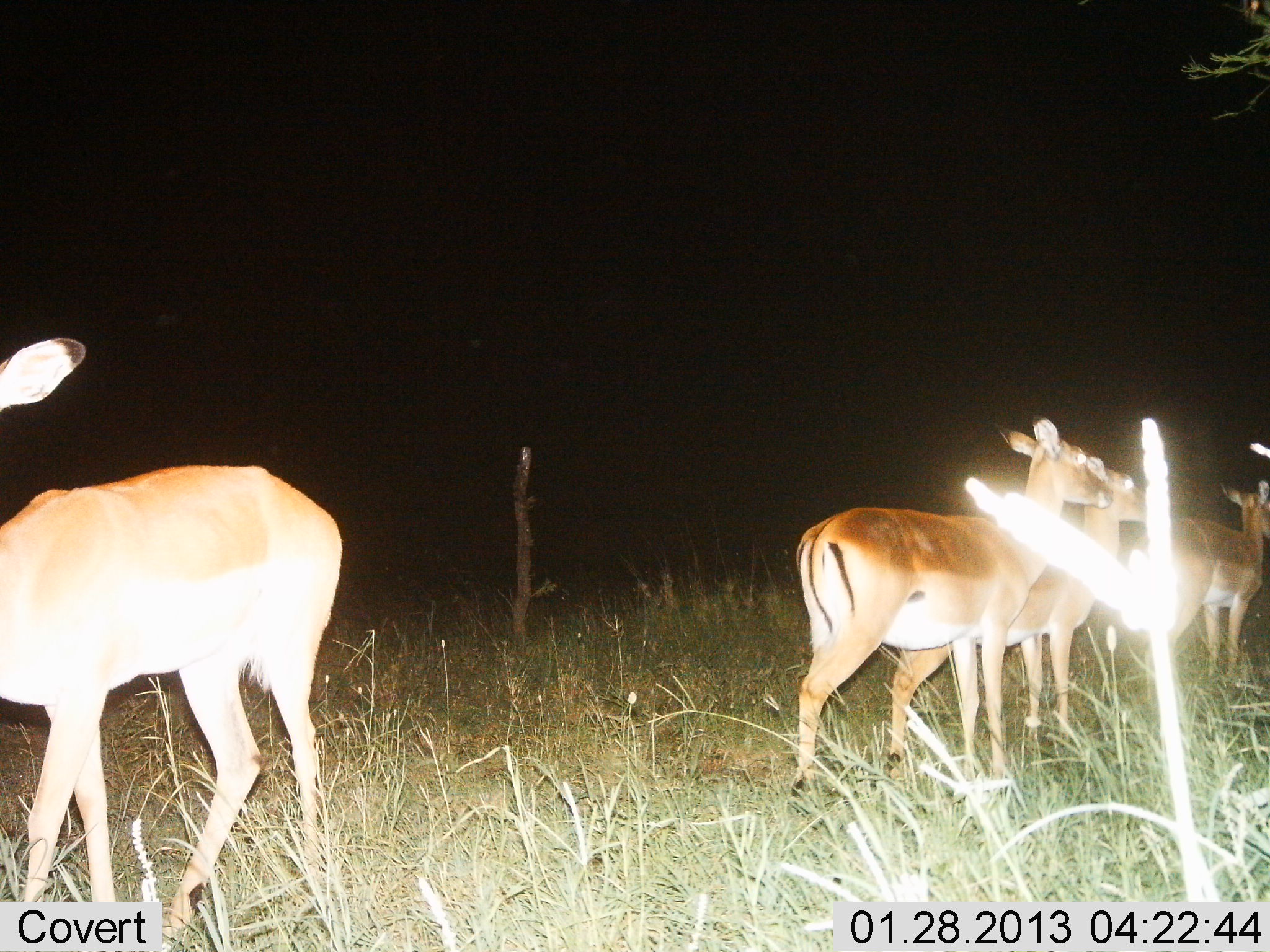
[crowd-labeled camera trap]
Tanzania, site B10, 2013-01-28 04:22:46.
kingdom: Animalia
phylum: Chordata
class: Mammalia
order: Artiodactyla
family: Bovidae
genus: Aepyceros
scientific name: Aepyceros melampus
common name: impala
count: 4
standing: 94%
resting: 0%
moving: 19%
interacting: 0%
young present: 6%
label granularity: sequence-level